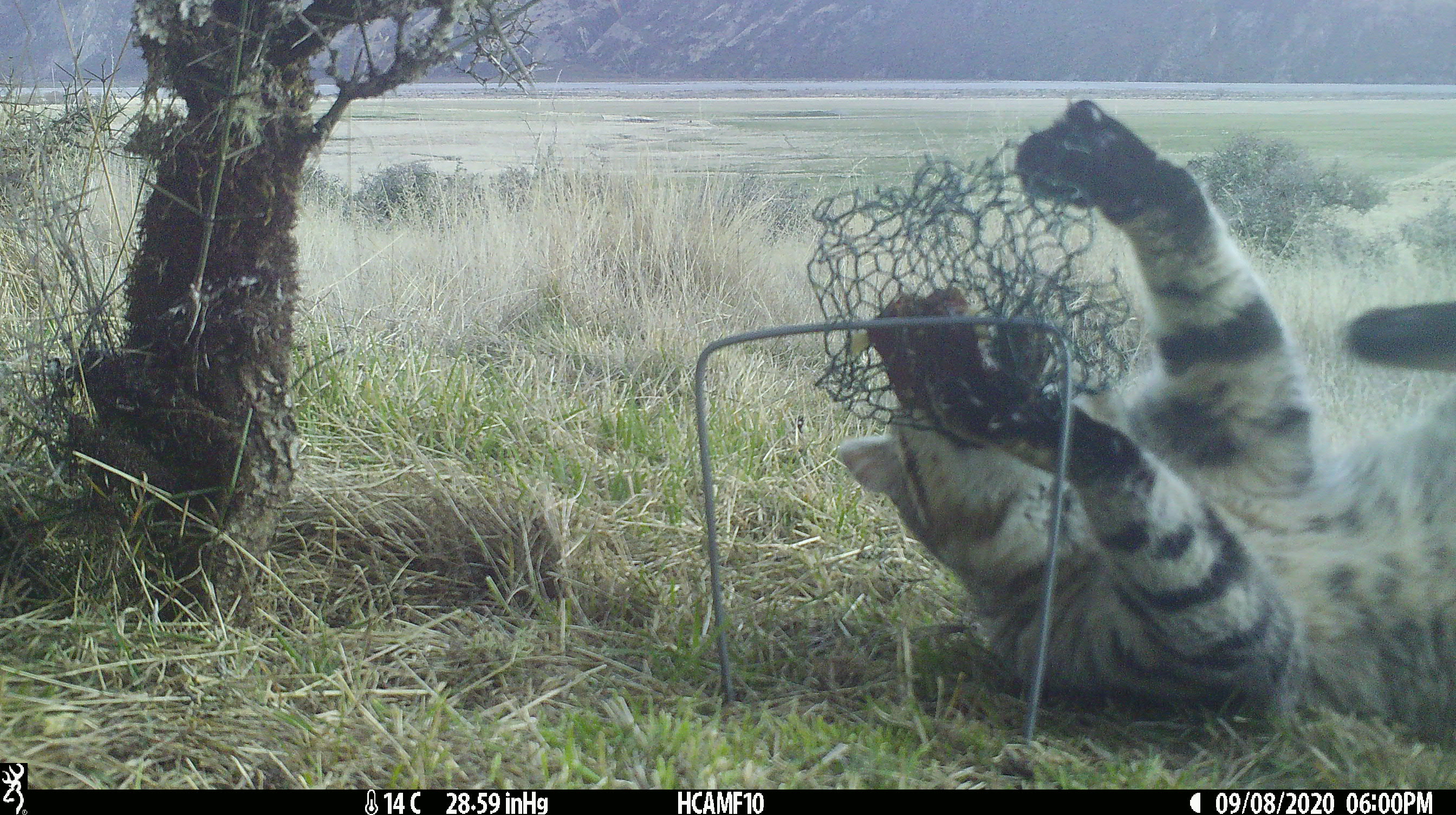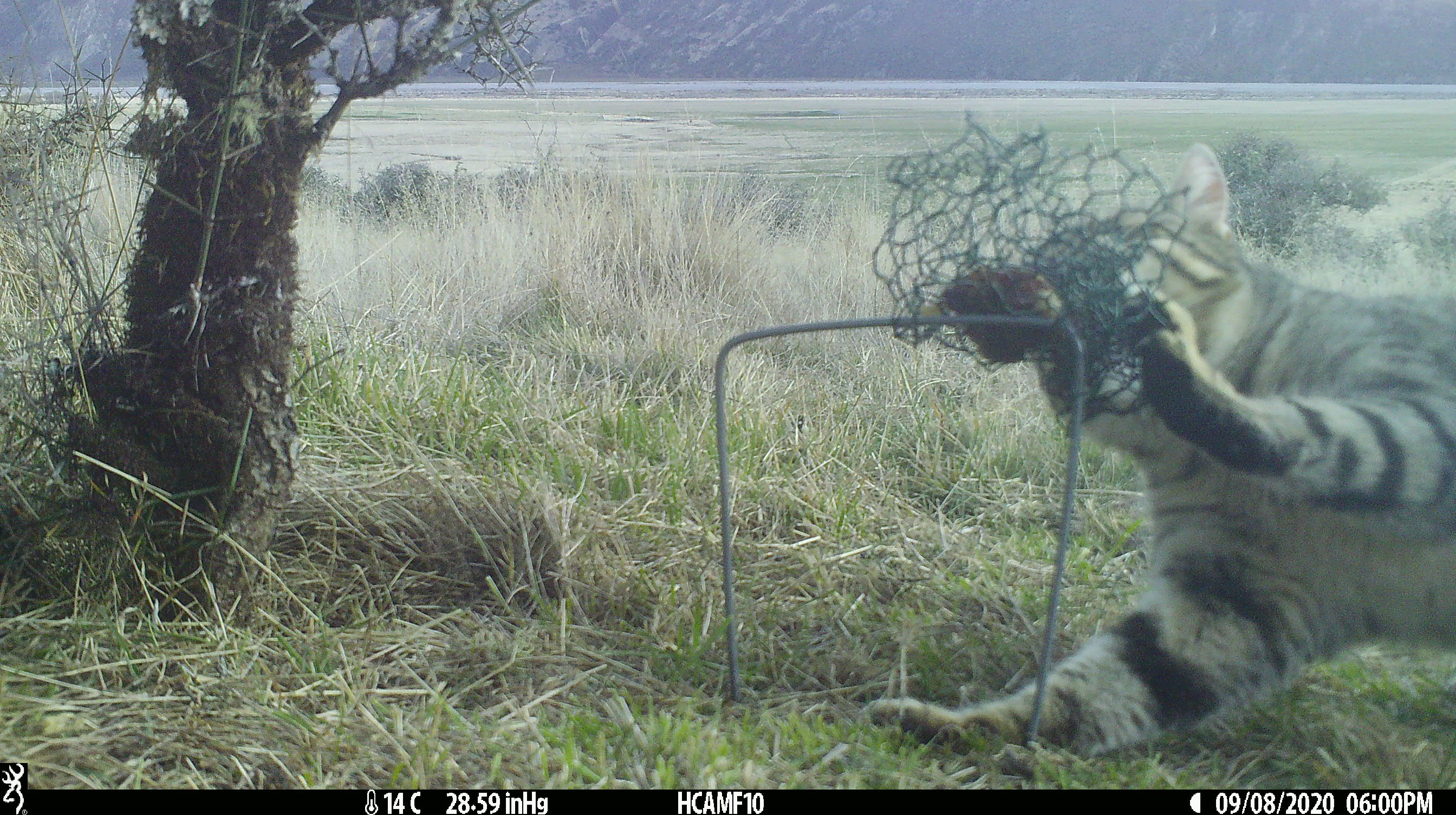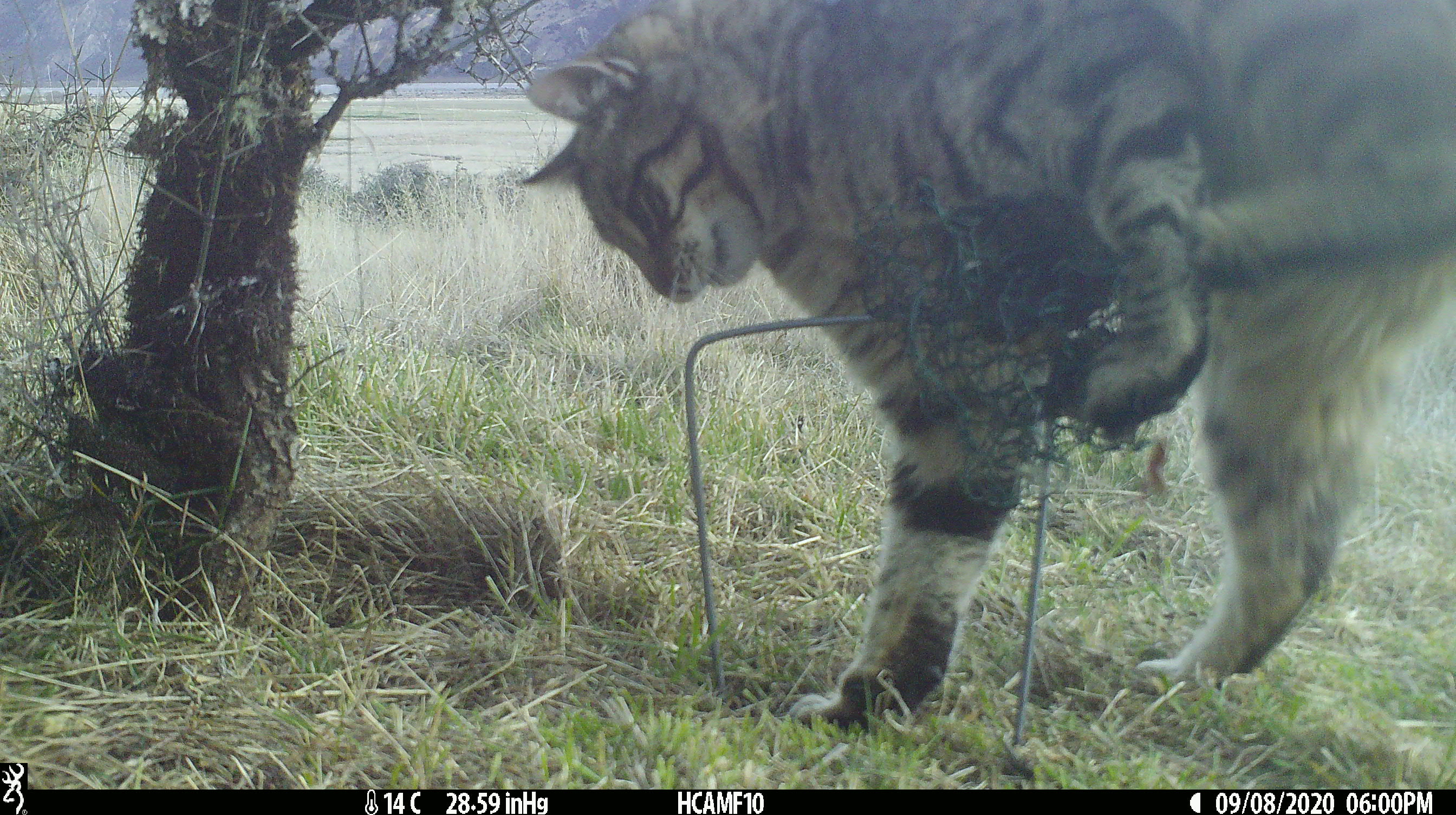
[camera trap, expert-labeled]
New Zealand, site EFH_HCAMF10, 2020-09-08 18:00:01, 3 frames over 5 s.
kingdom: Animalia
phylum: Chordata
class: Mammalia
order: Carnivora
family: Felidae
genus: Felis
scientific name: Felis catus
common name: domestic cat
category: cat